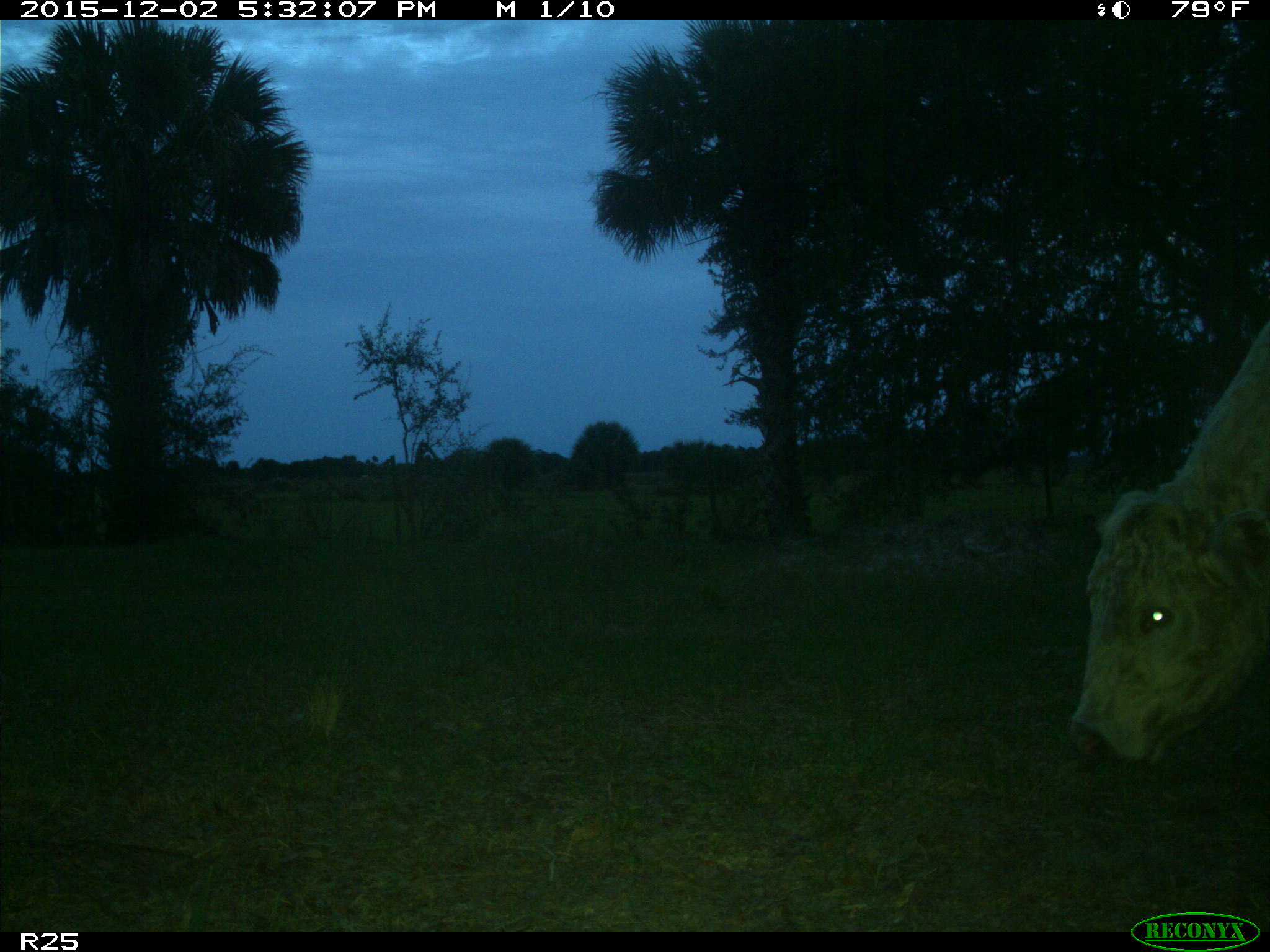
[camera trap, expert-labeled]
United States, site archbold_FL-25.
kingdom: Animalia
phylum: Chordata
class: Mammalia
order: Artiodactyla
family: Bovidae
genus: Bos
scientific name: Bos taurus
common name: domestic cow